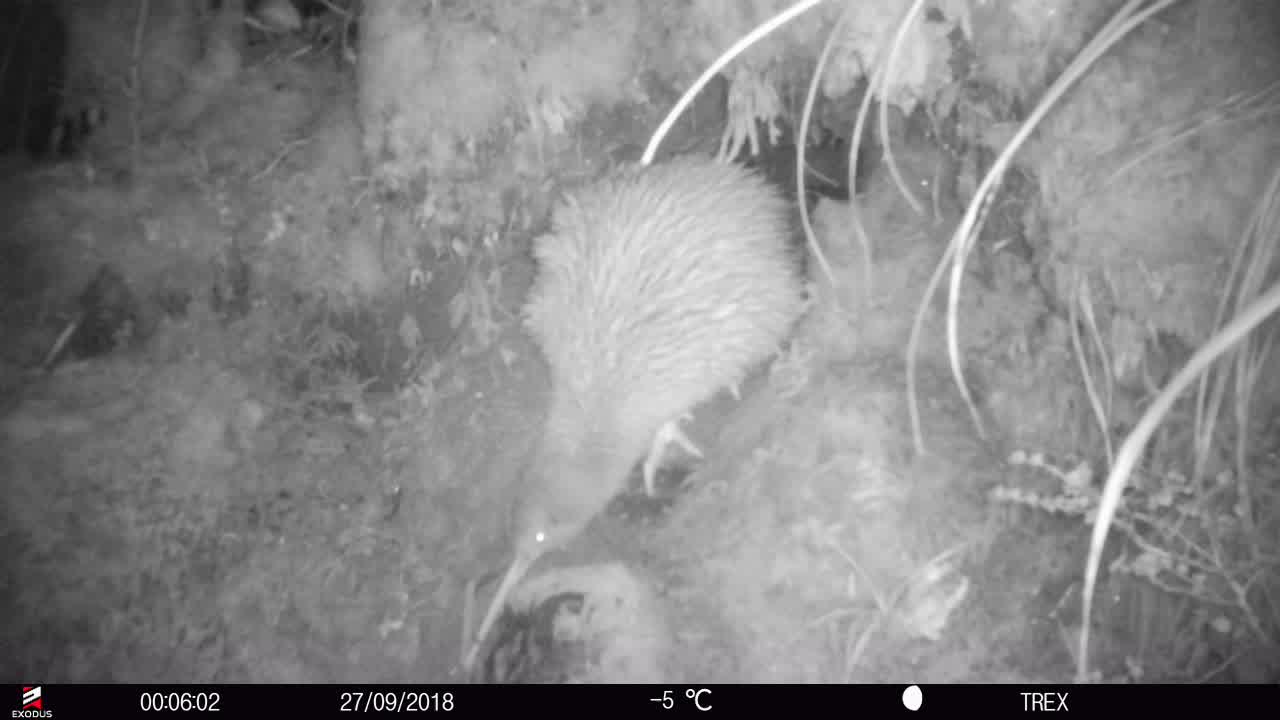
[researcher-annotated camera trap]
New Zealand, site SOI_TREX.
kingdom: Animalia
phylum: Chordata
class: Aves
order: Apterygiformes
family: Apterygidae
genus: Apteryx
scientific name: Apteryx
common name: kiwi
Kiwi (Apteryx).